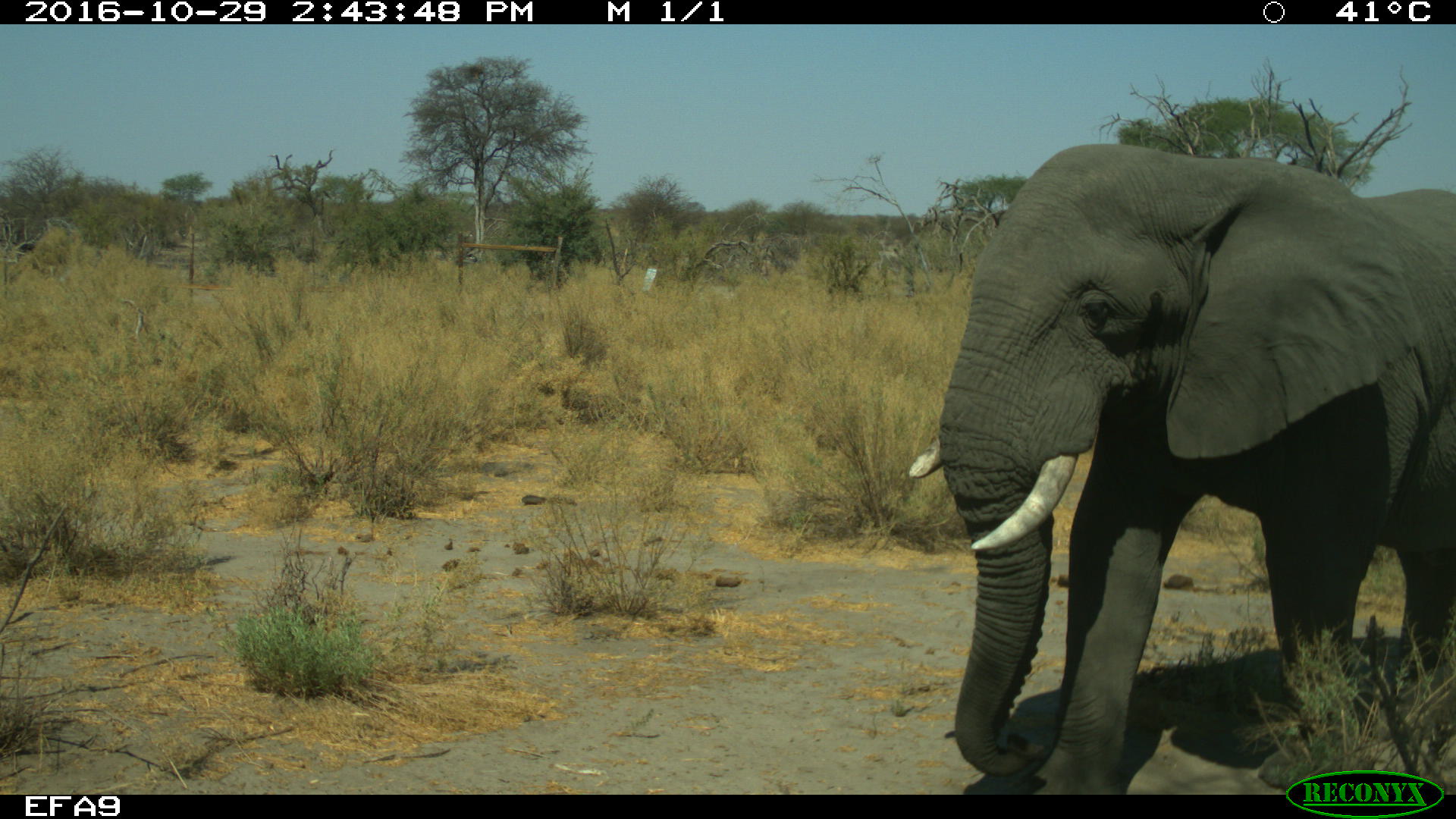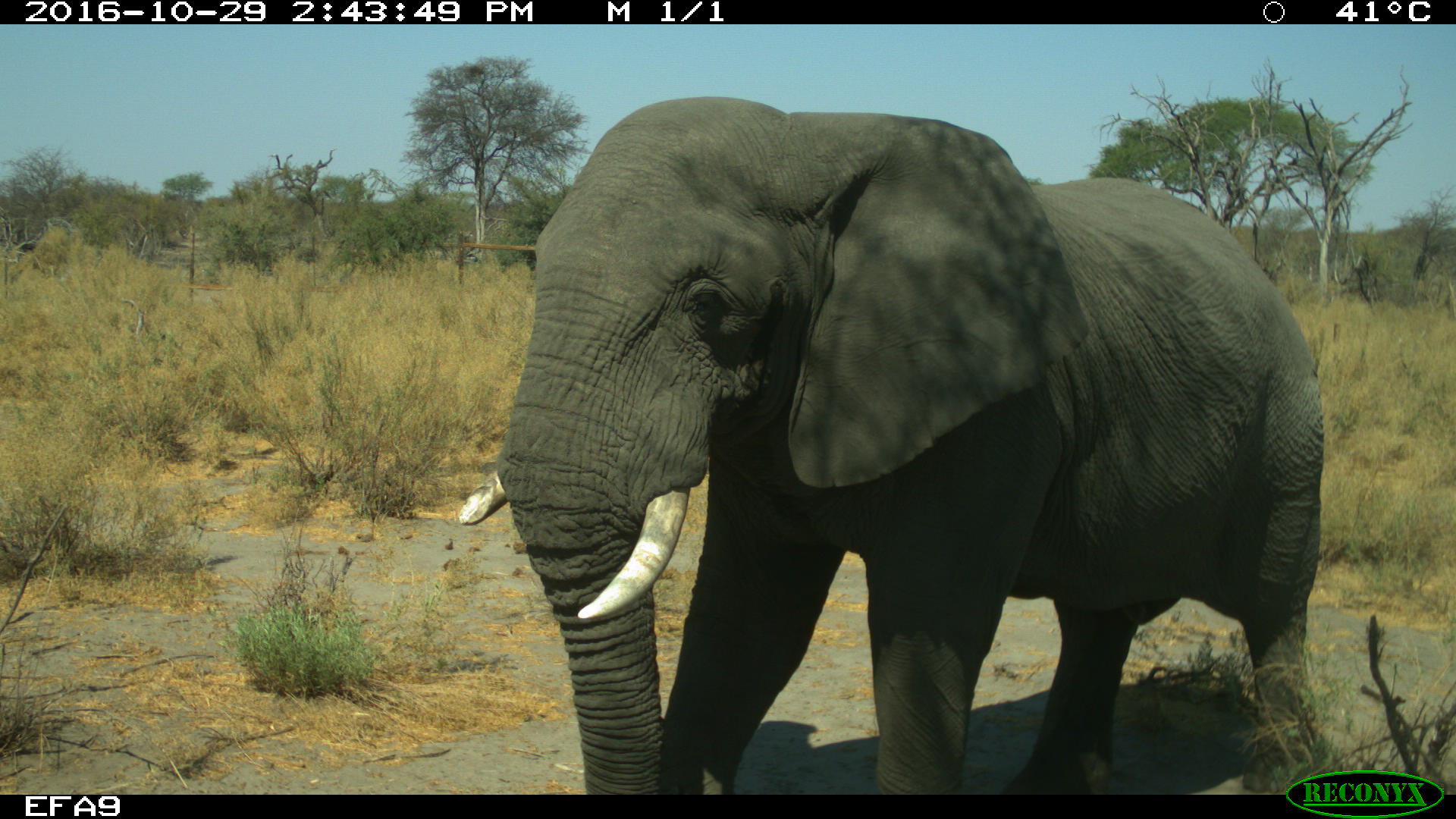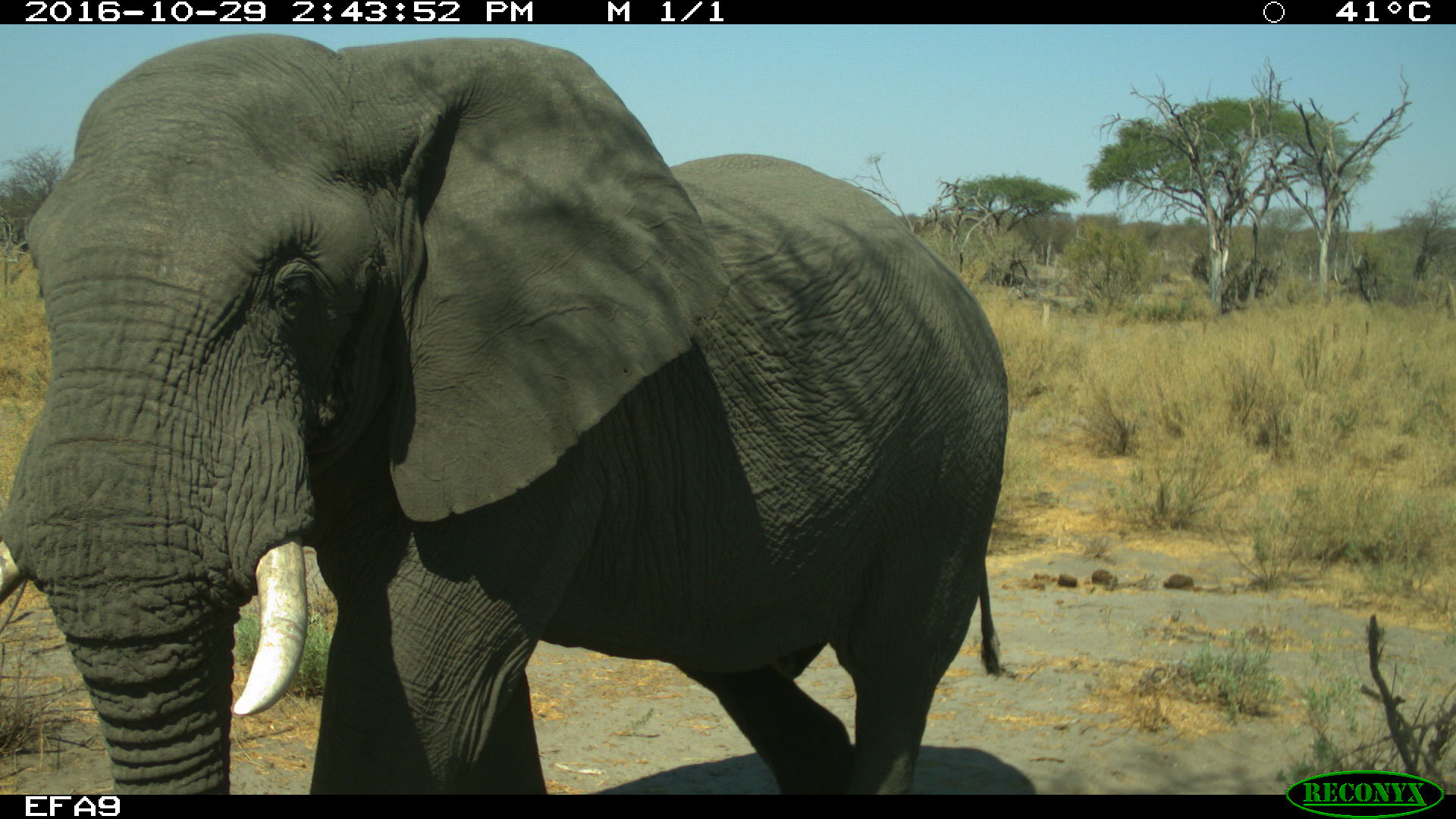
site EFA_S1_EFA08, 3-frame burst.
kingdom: Animalia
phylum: Chordata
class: Mammalia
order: Proboscidea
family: Elephantidae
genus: Loxodonta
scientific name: Loxodonta africana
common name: african bush elephant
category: elephant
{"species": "elephant (african bush elephant) (Loxodonta africana)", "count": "1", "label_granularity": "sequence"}